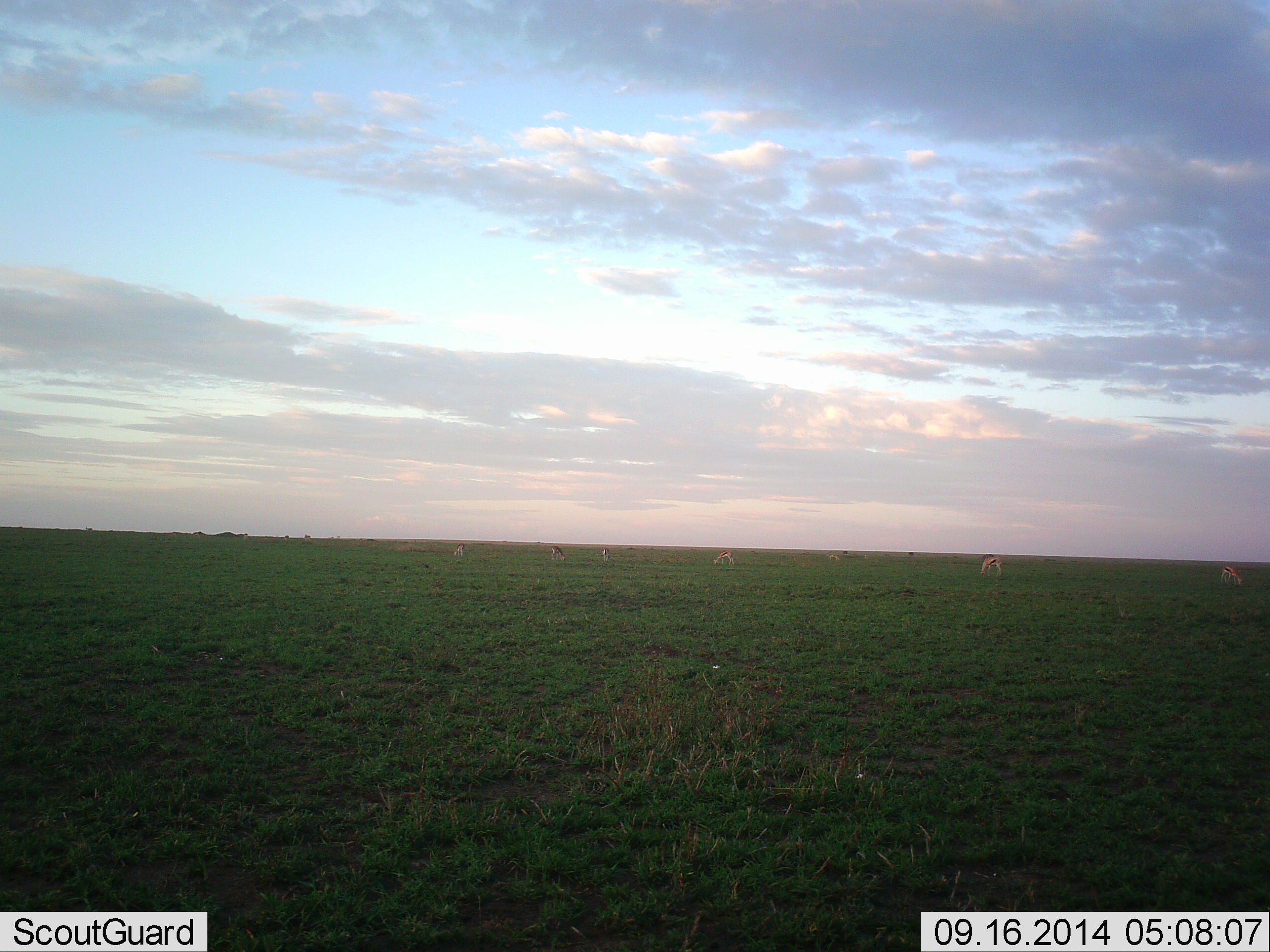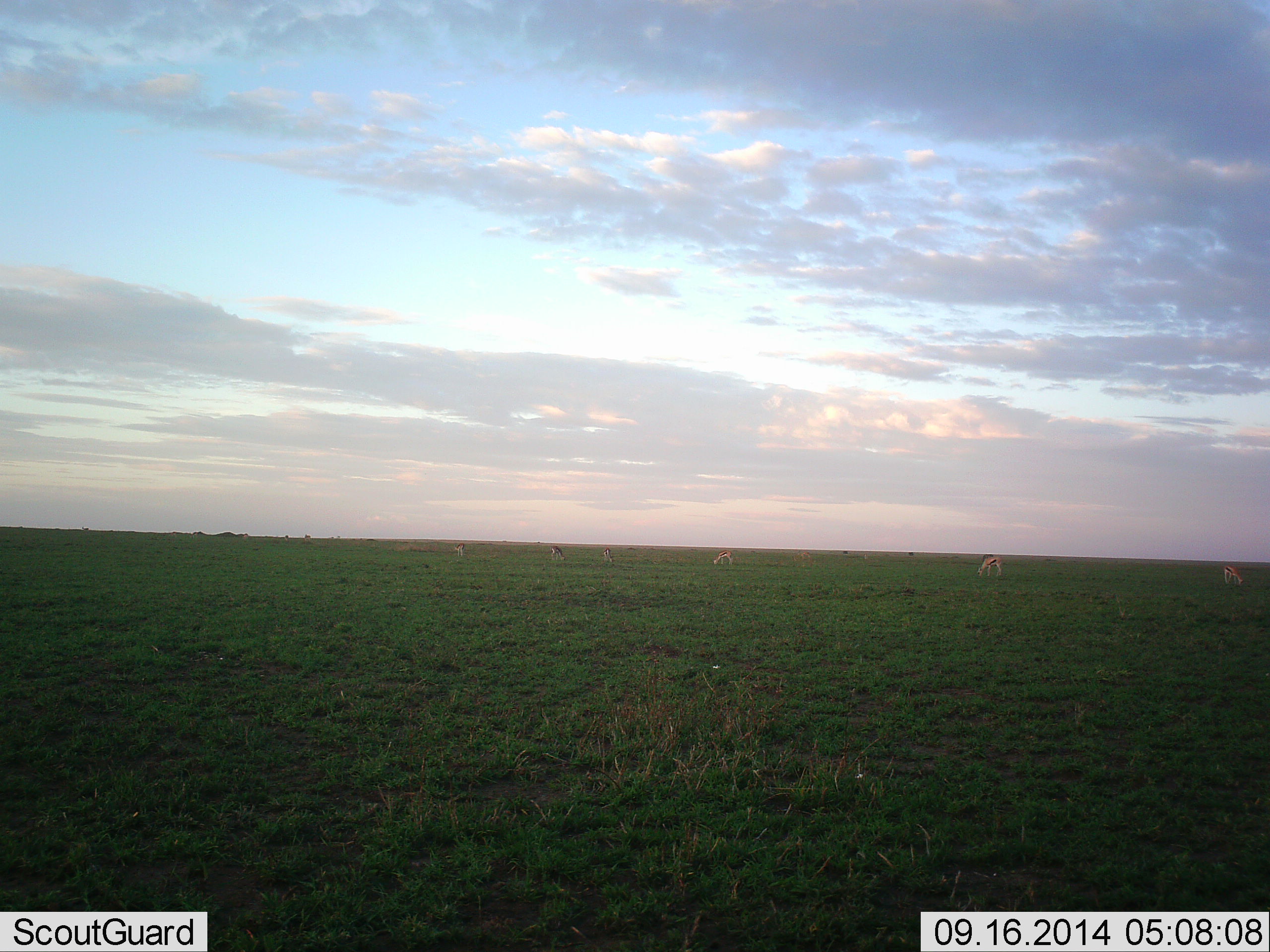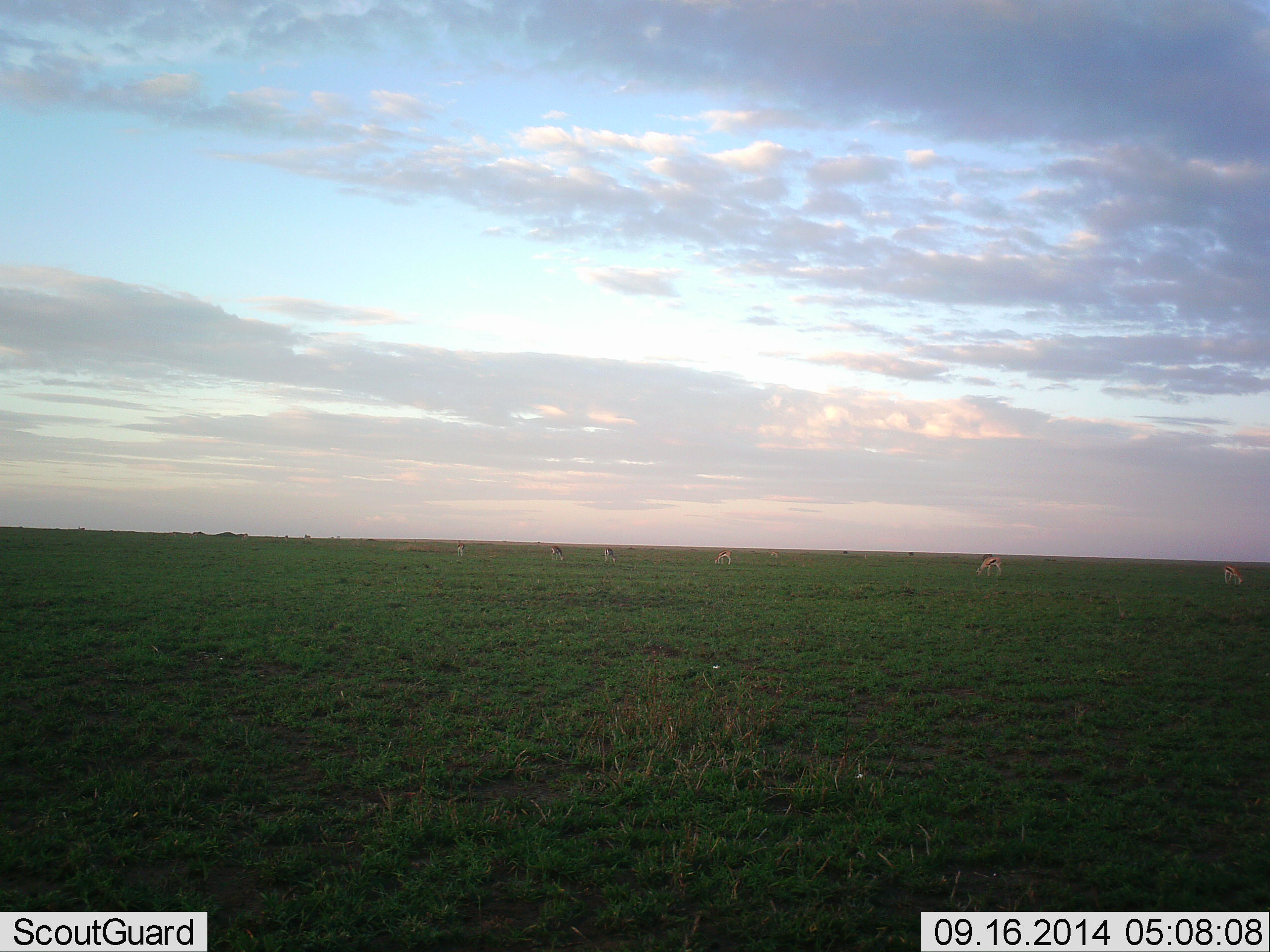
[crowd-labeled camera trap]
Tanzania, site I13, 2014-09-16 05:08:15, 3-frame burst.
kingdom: Animalia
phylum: Chordata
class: Mammalia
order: Artiodactyla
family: Bovidae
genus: Eudorcas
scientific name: Eudorcas thomsonii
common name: thomson's gazelle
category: gazellethomsons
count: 6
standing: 10%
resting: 0%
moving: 30%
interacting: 0%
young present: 0%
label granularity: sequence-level